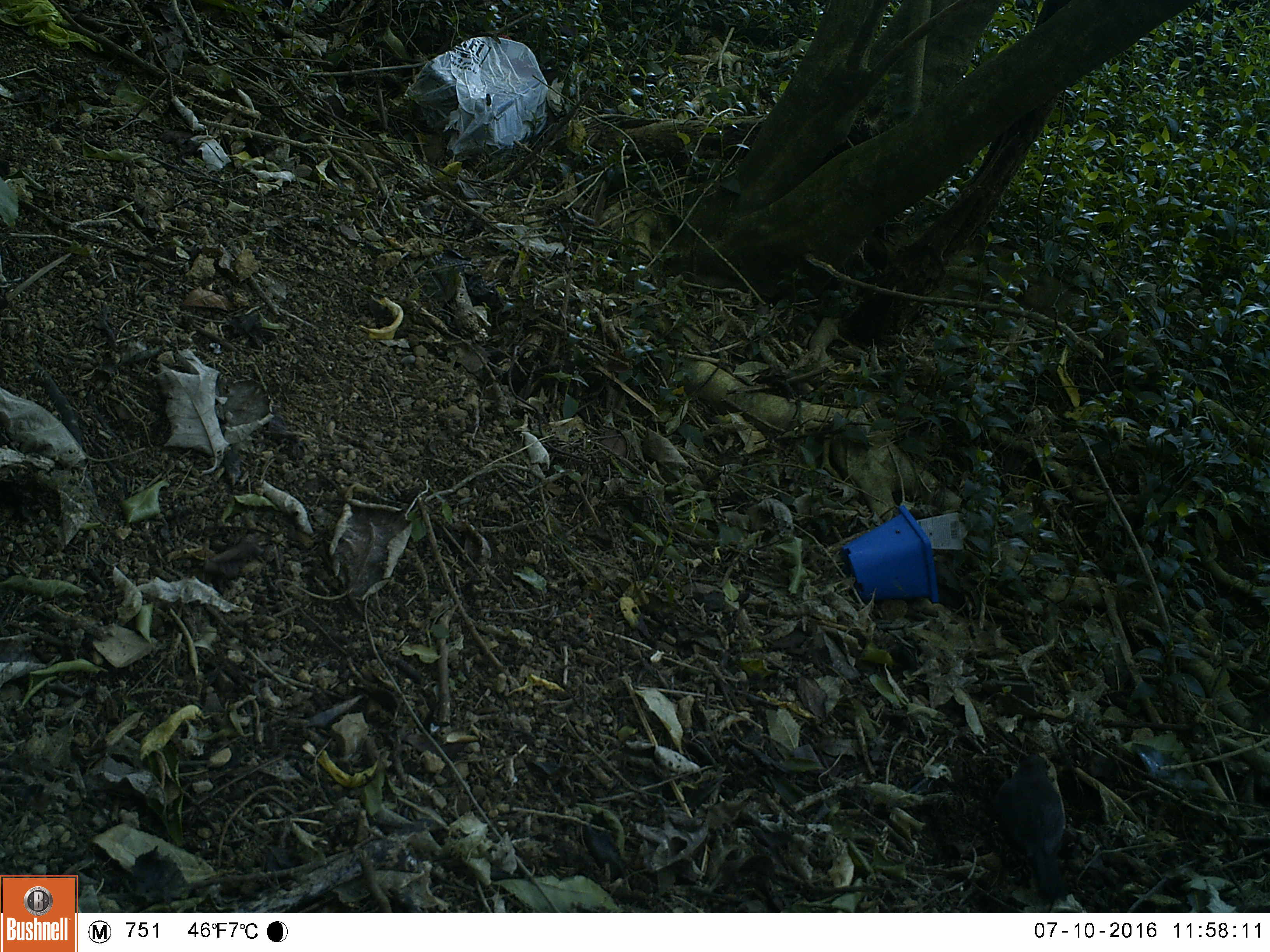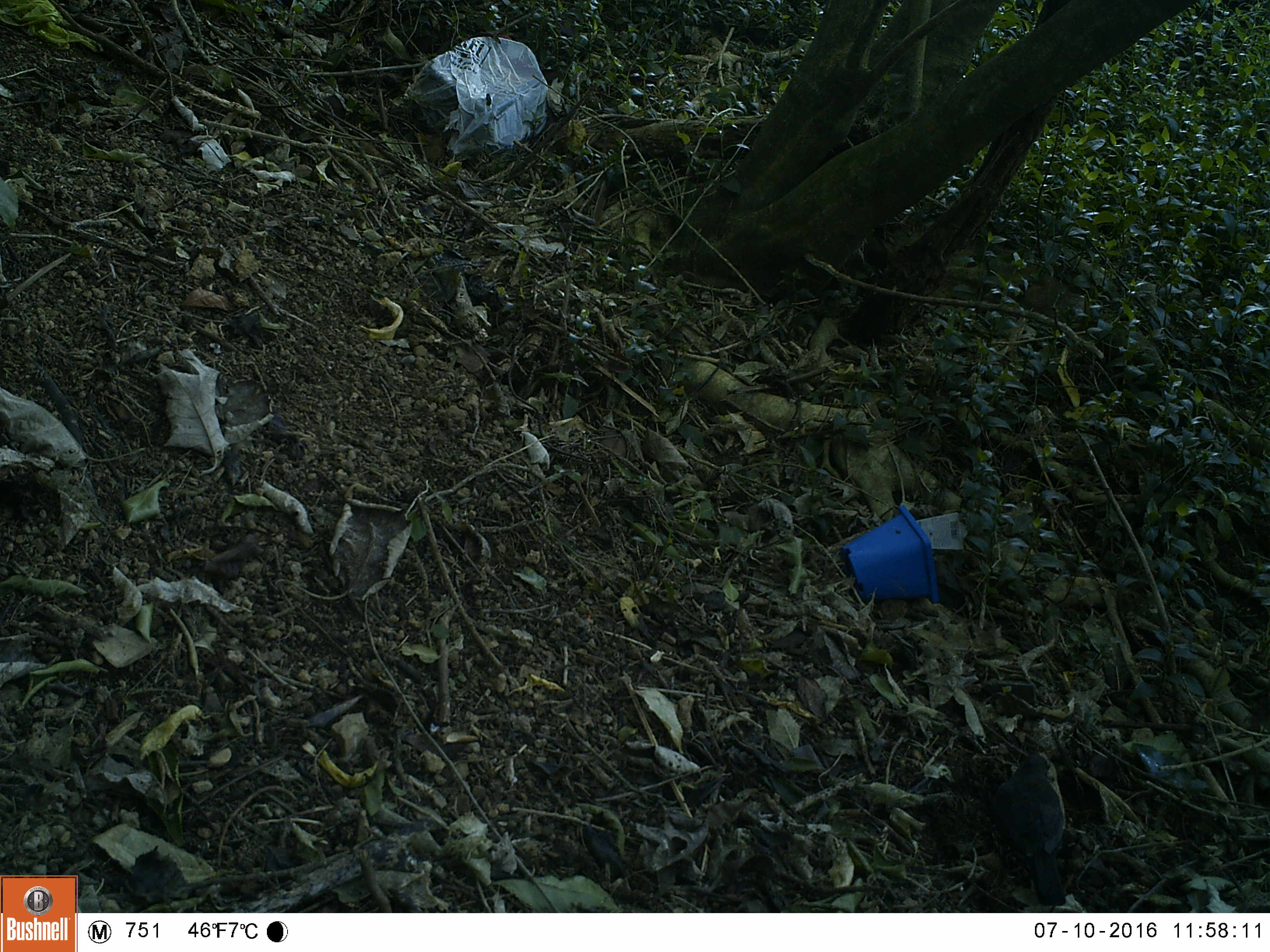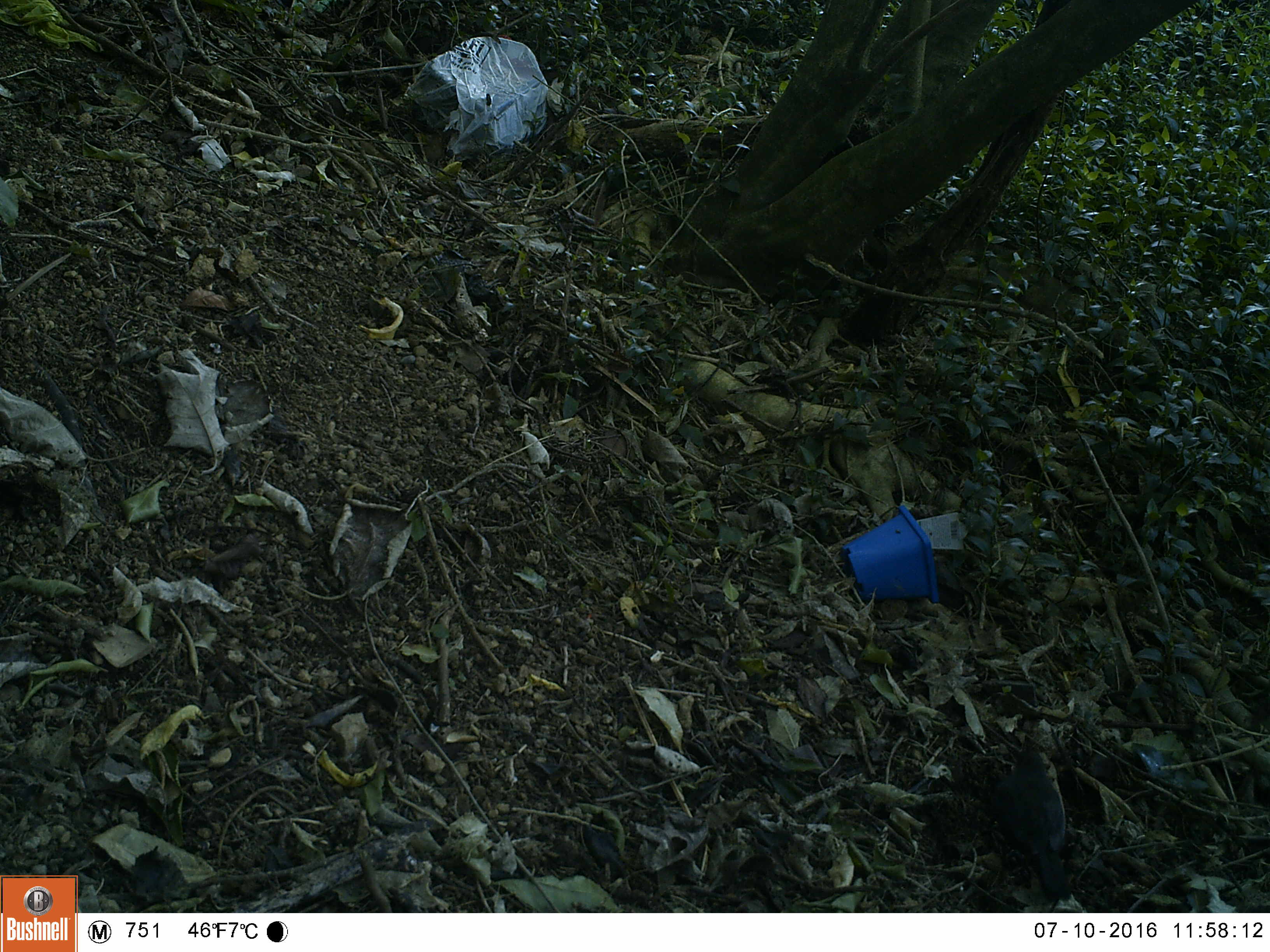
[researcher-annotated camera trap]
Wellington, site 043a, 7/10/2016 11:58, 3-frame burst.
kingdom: Animalia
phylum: Chordata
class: Aves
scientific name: Aves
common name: bird